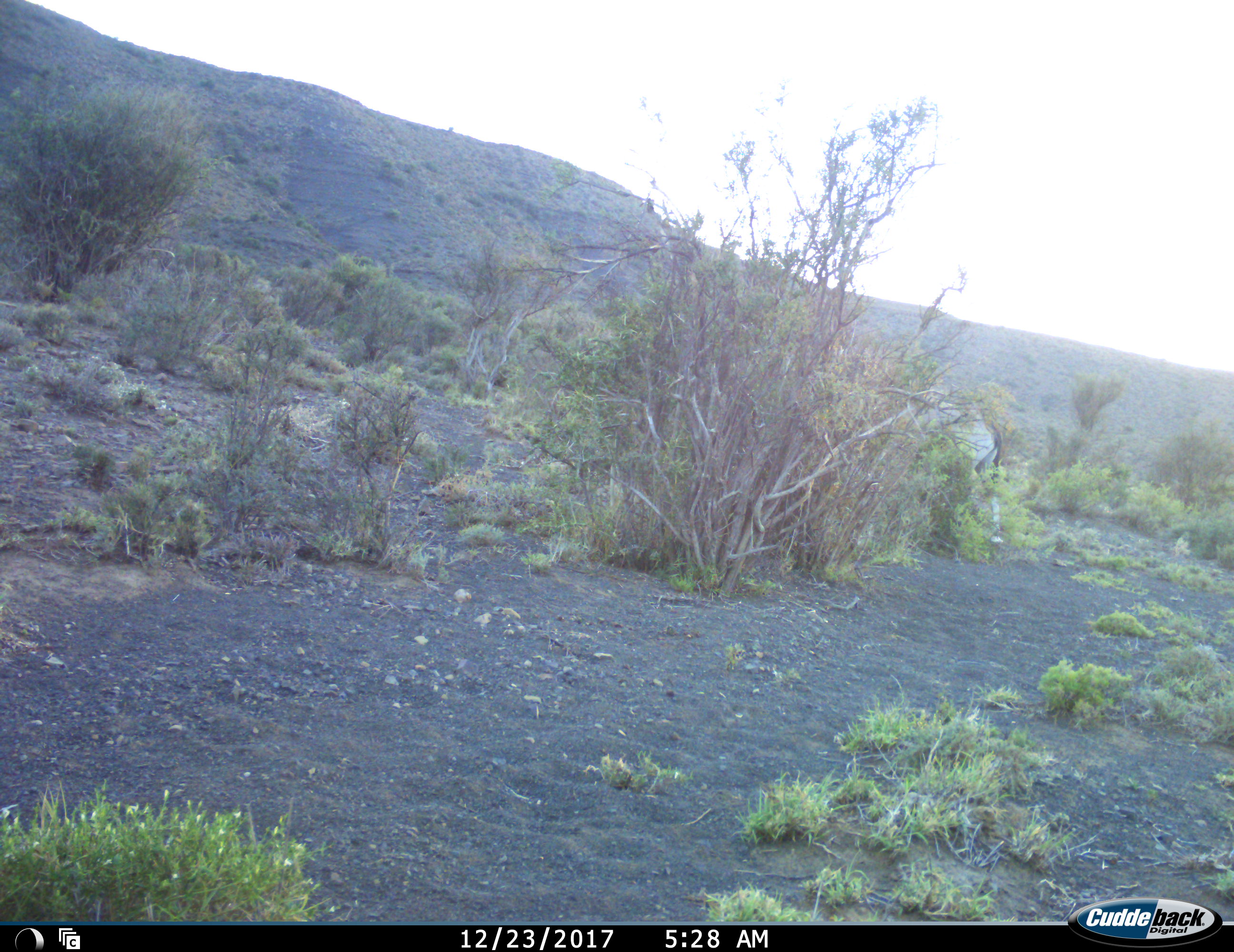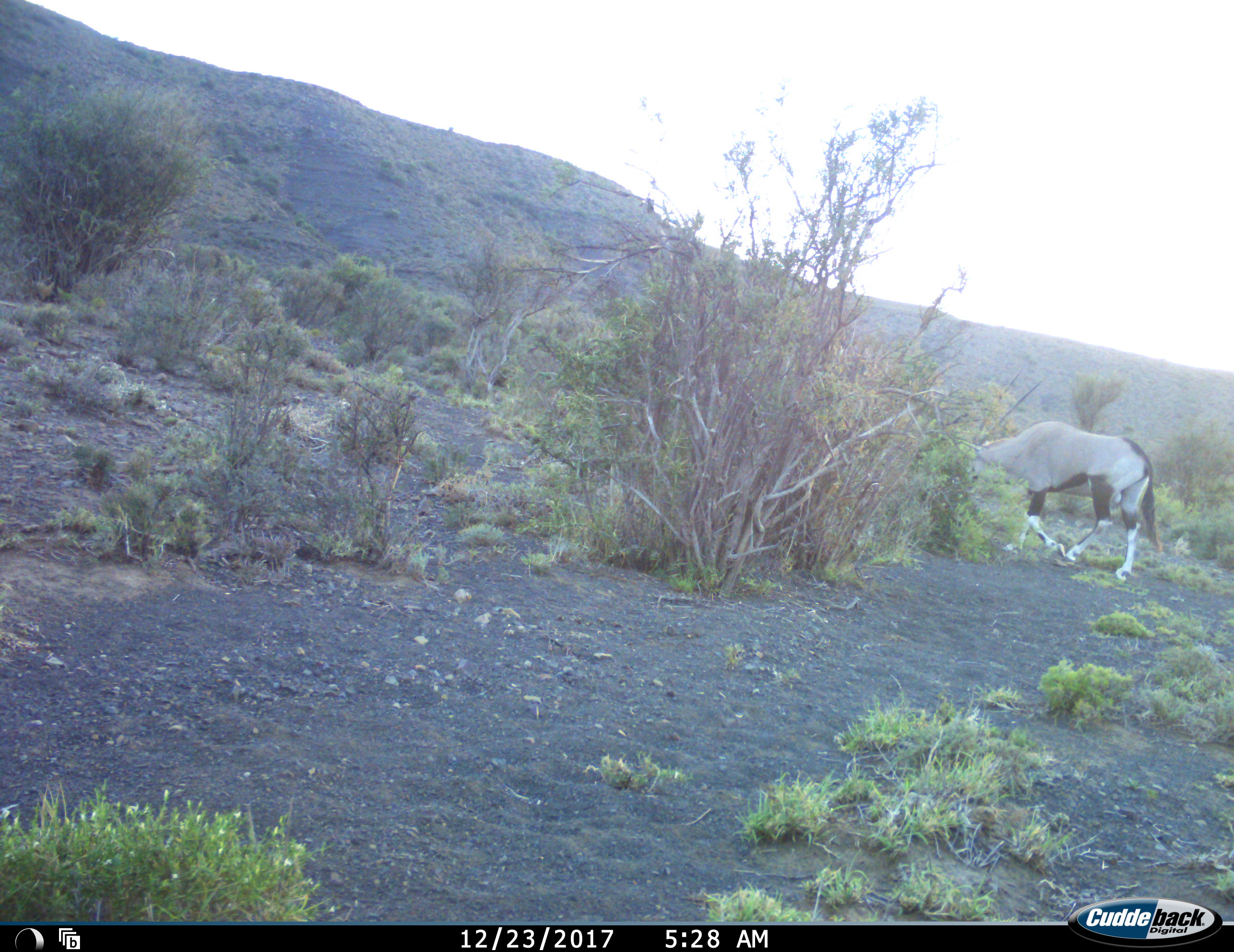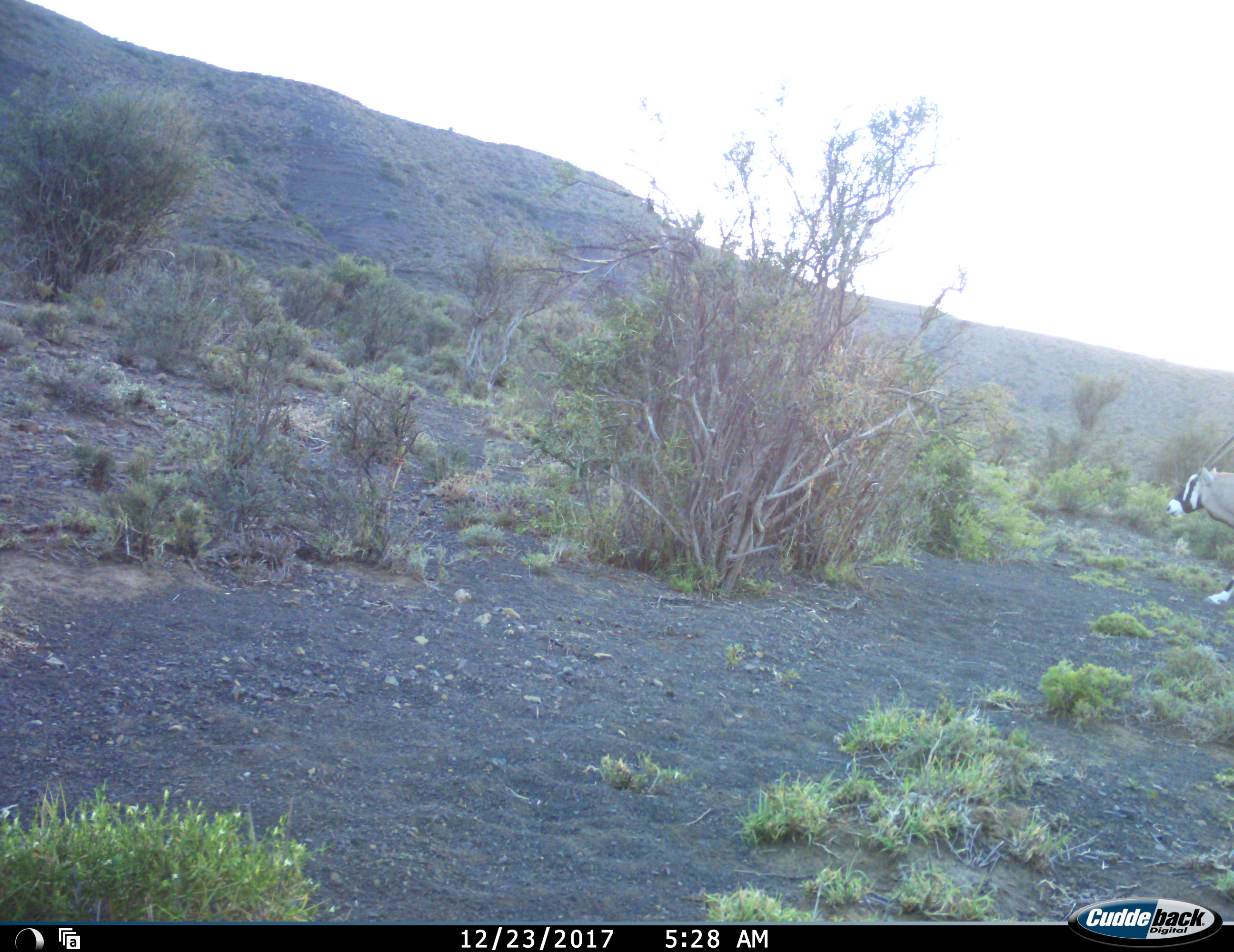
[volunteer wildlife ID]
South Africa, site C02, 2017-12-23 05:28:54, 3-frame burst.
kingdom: Animalia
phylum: Chordata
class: Mammalia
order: Artiodactyla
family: Bovidae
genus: Oryx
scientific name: Oryx gazella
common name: gemsbok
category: gemsbokoryx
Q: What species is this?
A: Gemsbokoryx (gemsbok) (Oryx gazella).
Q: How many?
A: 1.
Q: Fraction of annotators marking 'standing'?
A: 0%.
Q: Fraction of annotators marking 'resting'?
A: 0%.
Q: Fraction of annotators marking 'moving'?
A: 100%.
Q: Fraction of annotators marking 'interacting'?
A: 0%.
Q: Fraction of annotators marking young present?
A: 0%.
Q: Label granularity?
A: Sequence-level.